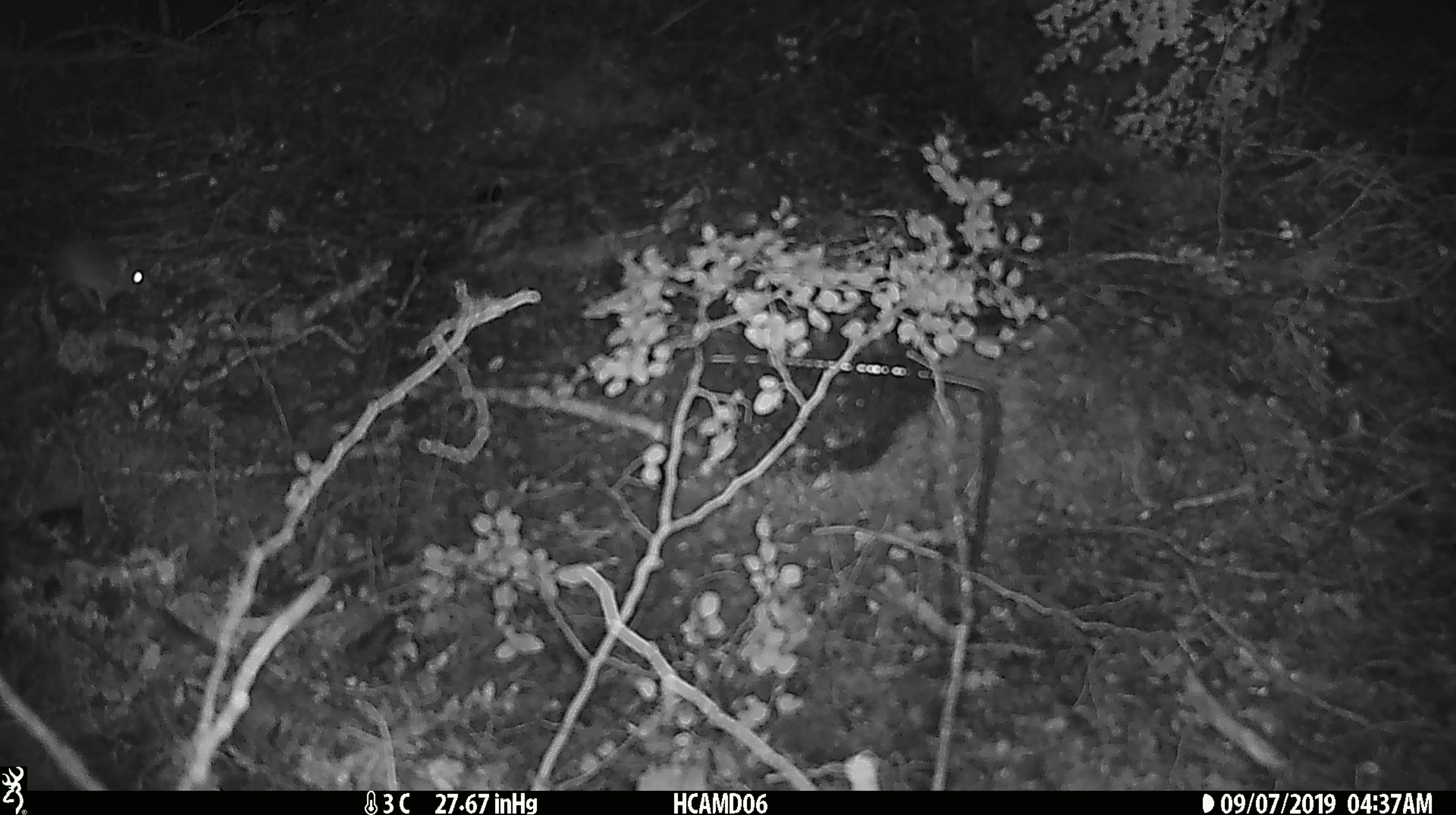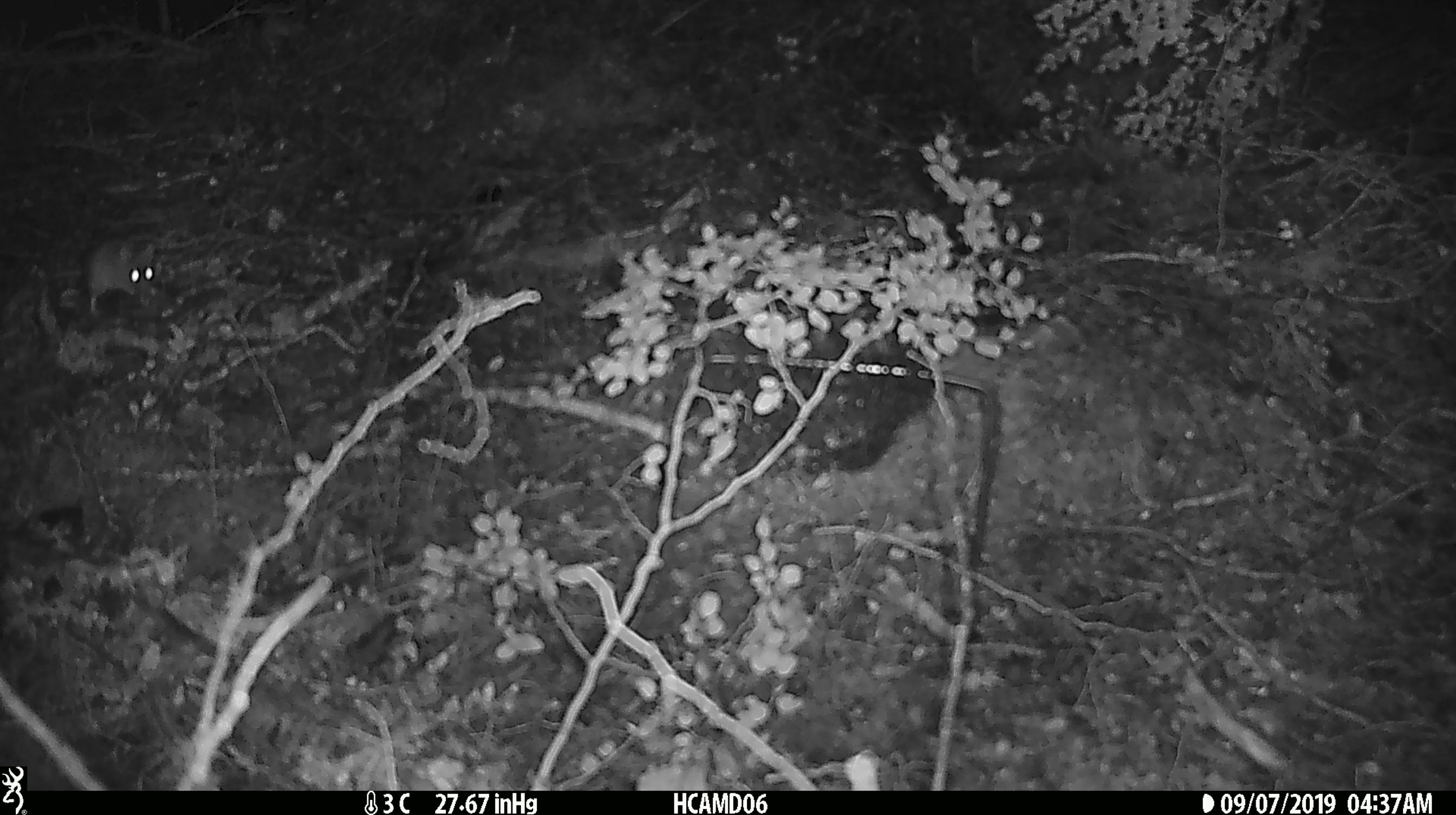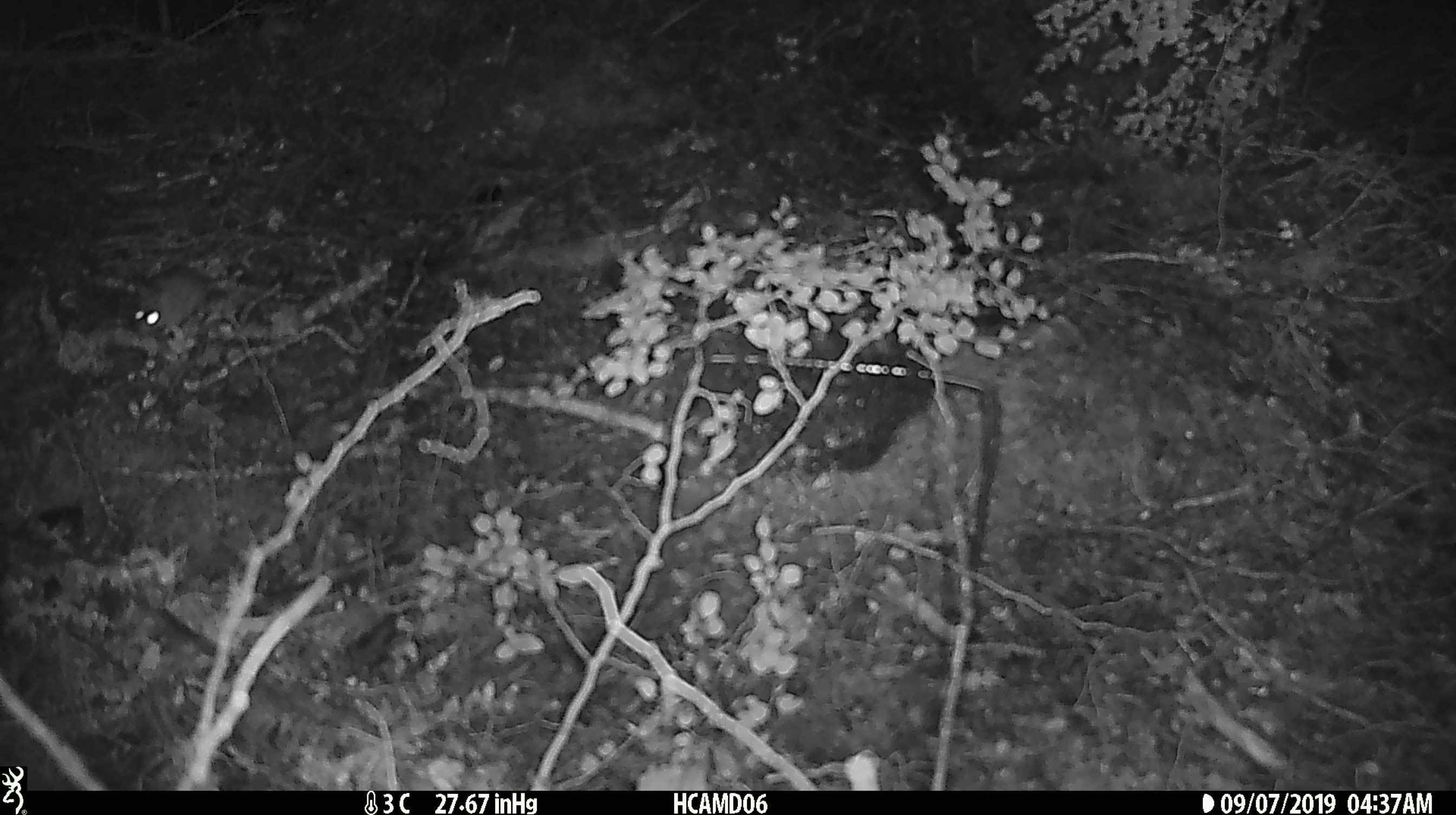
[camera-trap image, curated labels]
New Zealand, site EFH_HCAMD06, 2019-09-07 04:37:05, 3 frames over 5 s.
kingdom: Animalia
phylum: Chordata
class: Mammalia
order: Rodentia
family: Muridae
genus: Mus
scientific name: Mus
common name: mouse